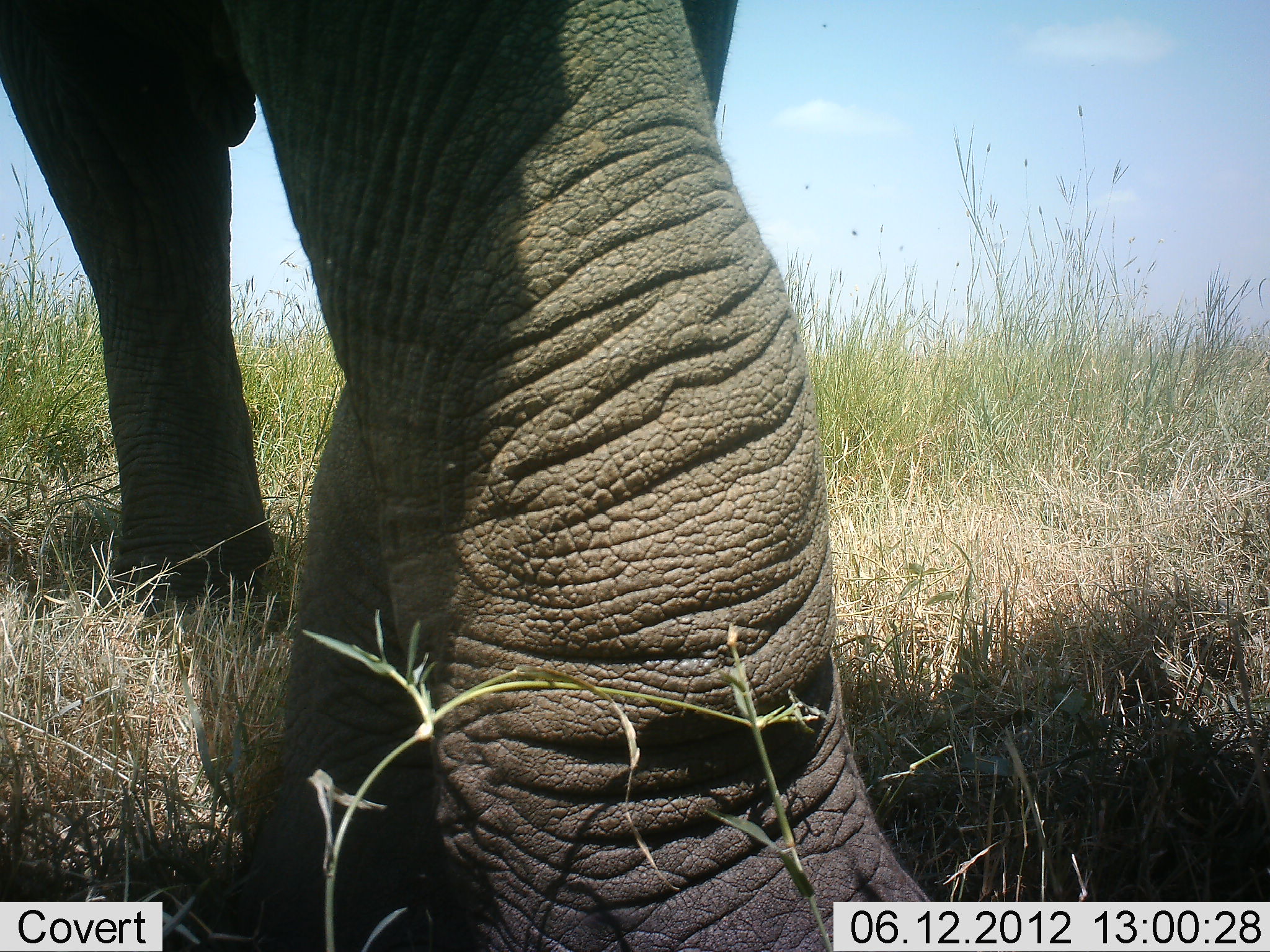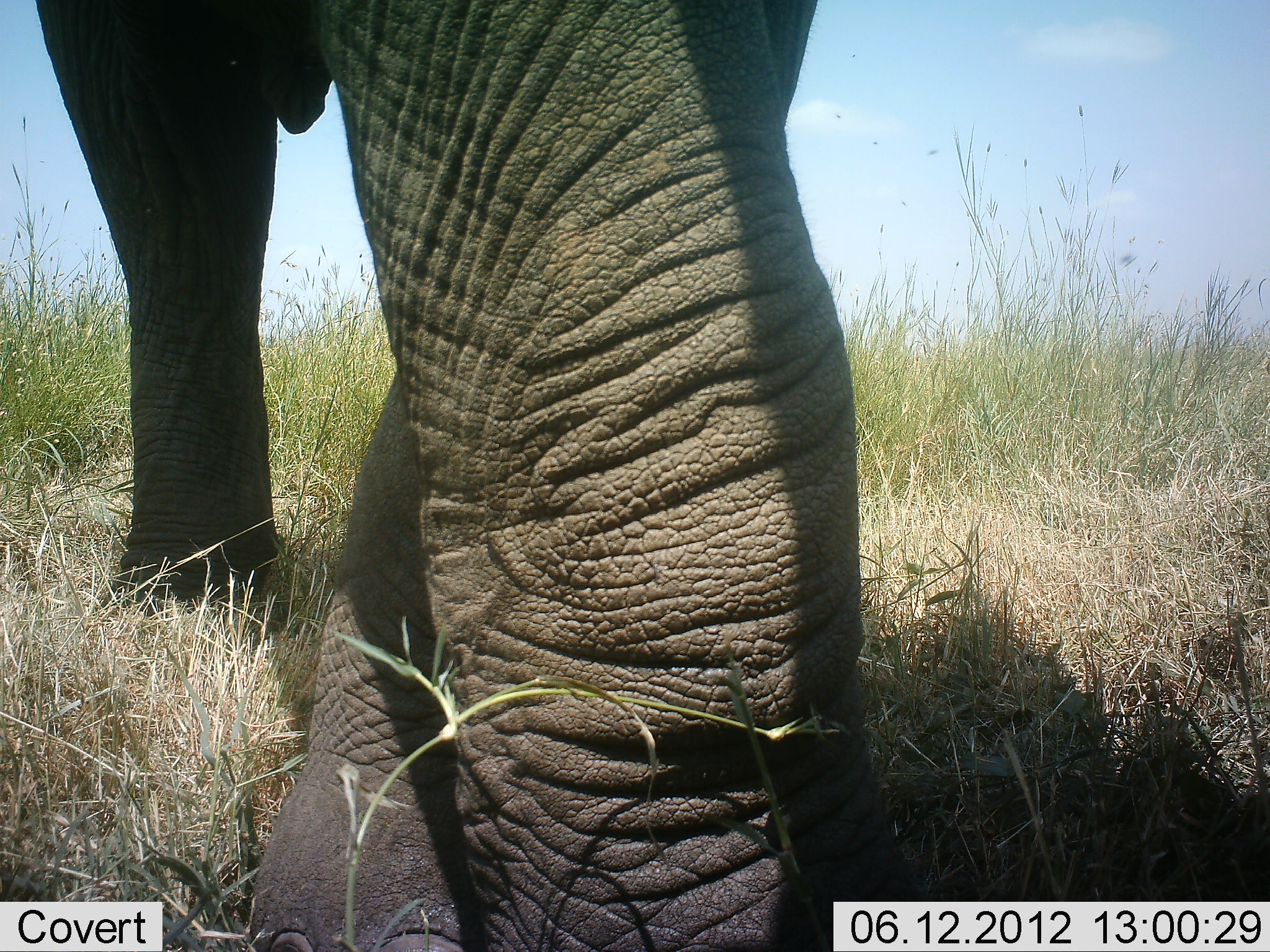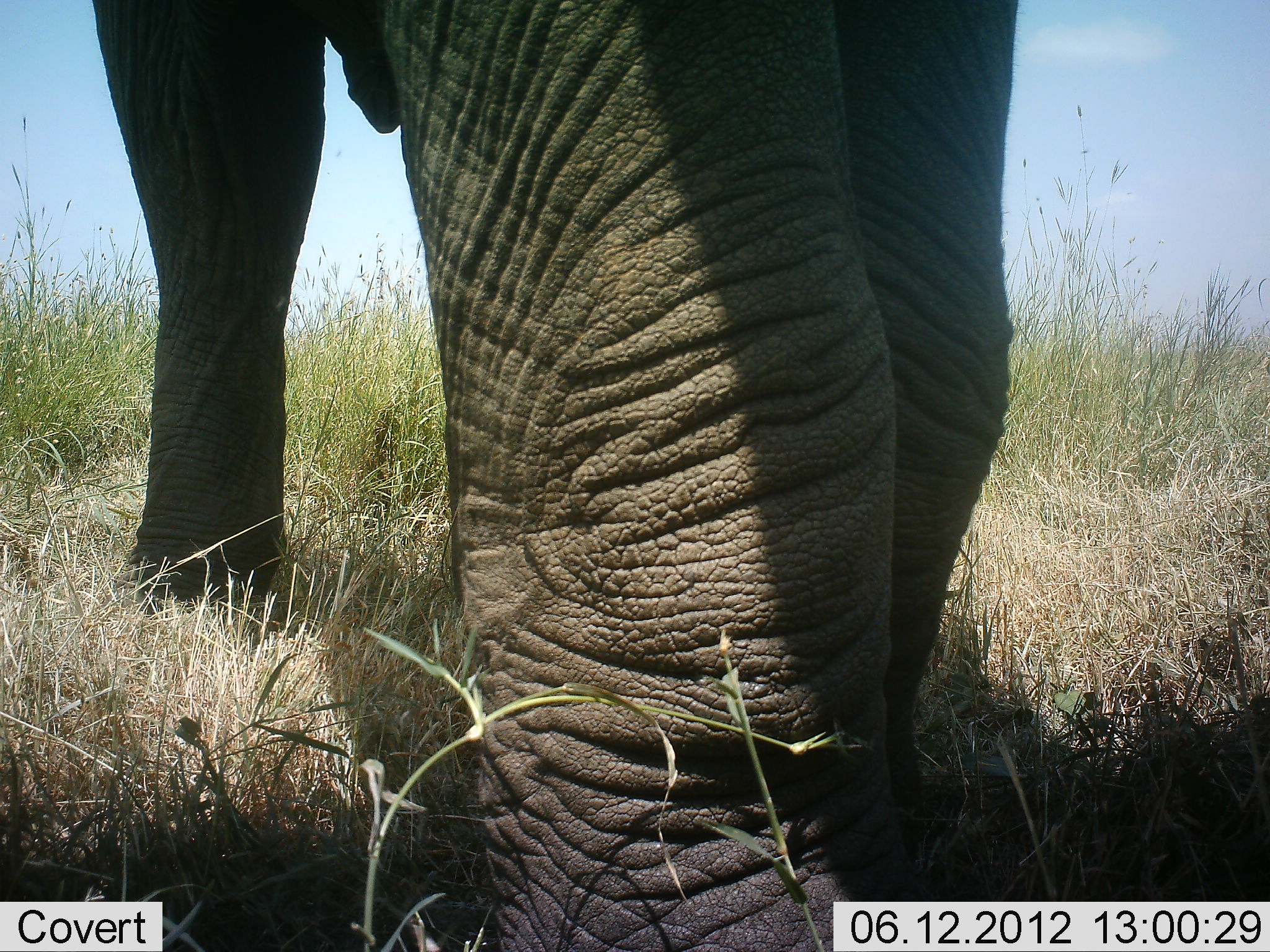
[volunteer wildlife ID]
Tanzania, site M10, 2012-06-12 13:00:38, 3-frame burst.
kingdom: Animalia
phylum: Chordata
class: Mammalia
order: Proboscidea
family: Elephantidae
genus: Loxodonta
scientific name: Loxodonta africana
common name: african bush elephant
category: elephant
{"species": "elephant (african bush elephant) (Loxodonta africana)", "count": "1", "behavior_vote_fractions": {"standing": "80%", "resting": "0%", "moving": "40%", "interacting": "0%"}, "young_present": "0%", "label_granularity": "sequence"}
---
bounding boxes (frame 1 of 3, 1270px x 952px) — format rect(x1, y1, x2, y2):
animal: rect(1, 1, 949, 952)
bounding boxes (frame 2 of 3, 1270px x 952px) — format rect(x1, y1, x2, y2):
animal: rect(33, 1, 933, 952)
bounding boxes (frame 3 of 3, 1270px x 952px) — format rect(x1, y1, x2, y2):
animal: rect(90, 0, 1023, 952)